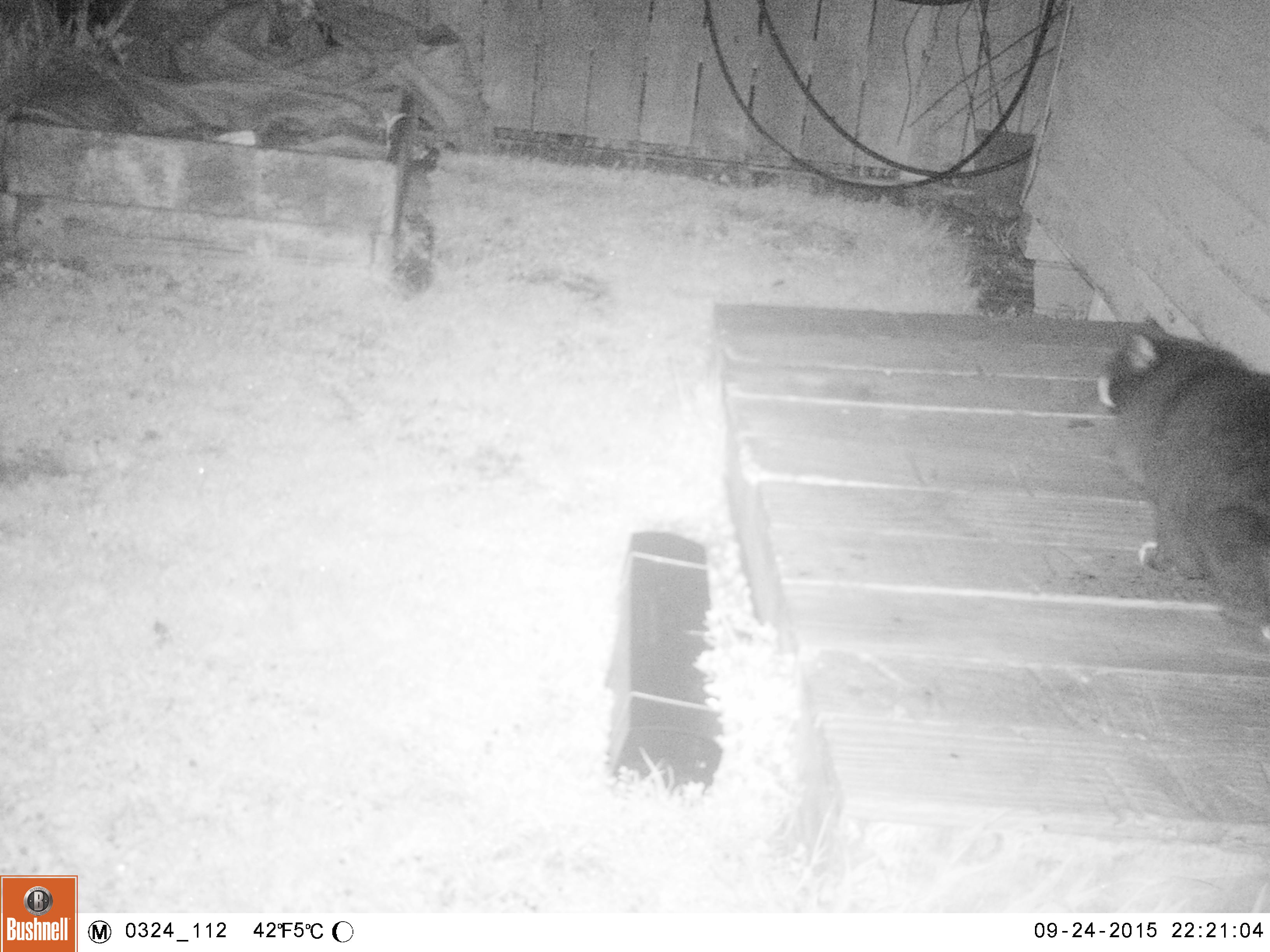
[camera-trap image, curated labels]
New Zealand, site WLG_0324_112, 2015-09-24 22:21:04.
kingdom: Animalia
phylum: Chordata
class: Mammalia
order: Carnivora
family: Felidae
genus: Felis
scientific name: Felis catus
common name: domestic cat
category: cat